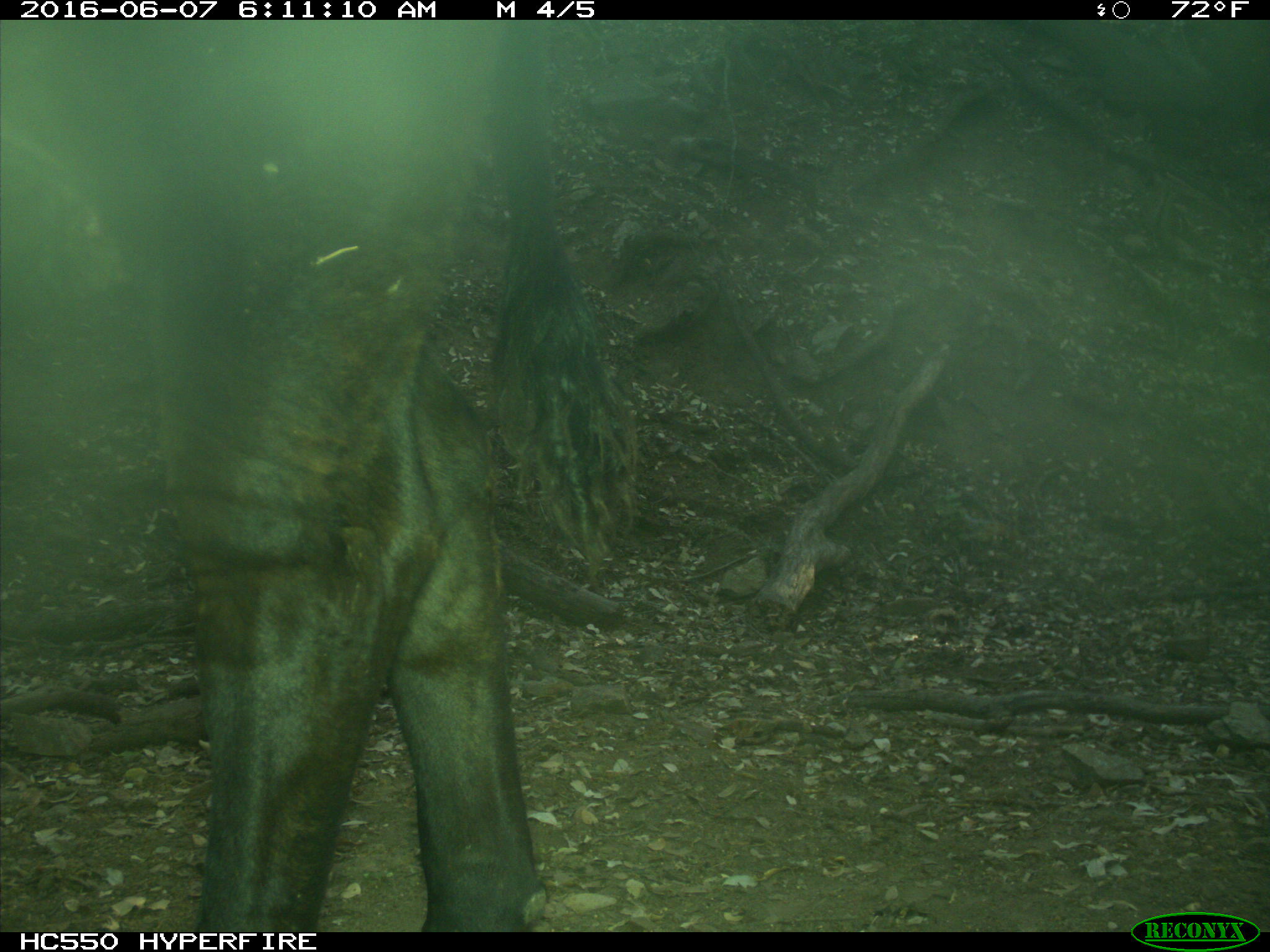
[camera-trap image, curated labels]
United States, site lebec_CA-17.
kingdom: Animalia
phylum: Chordata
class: Mammalia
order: Artiodactyla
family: Bovidae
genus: Bos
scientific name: Bos taurus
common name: domestic cow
Bos taurus (domestic cow).